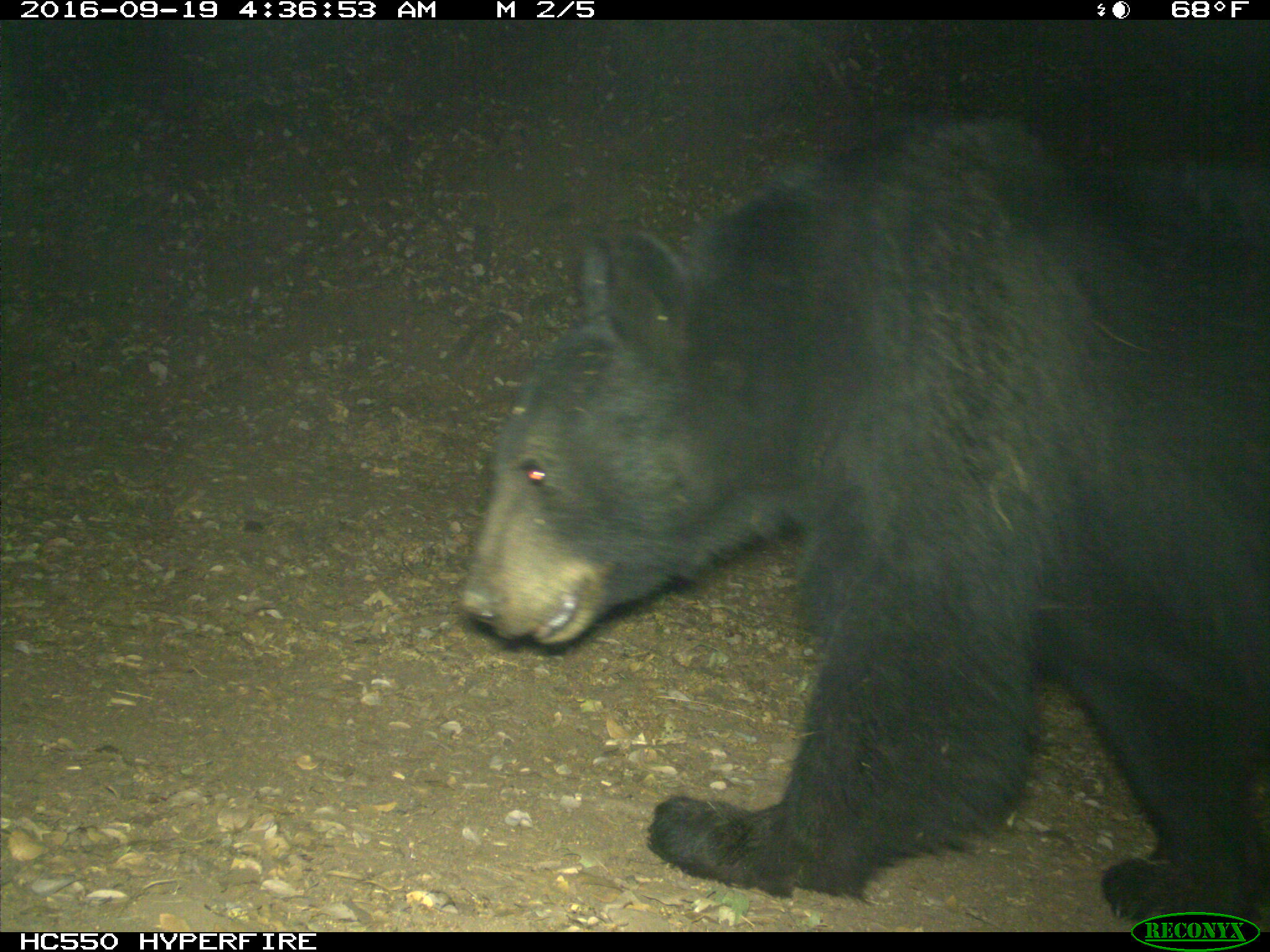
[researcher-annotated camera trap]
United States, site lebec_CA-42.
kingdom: Animalia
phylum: Chordata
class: Mammalia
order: Carnivora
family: Ursidae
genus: Ursus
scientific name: Ursus americanus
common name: american black bear